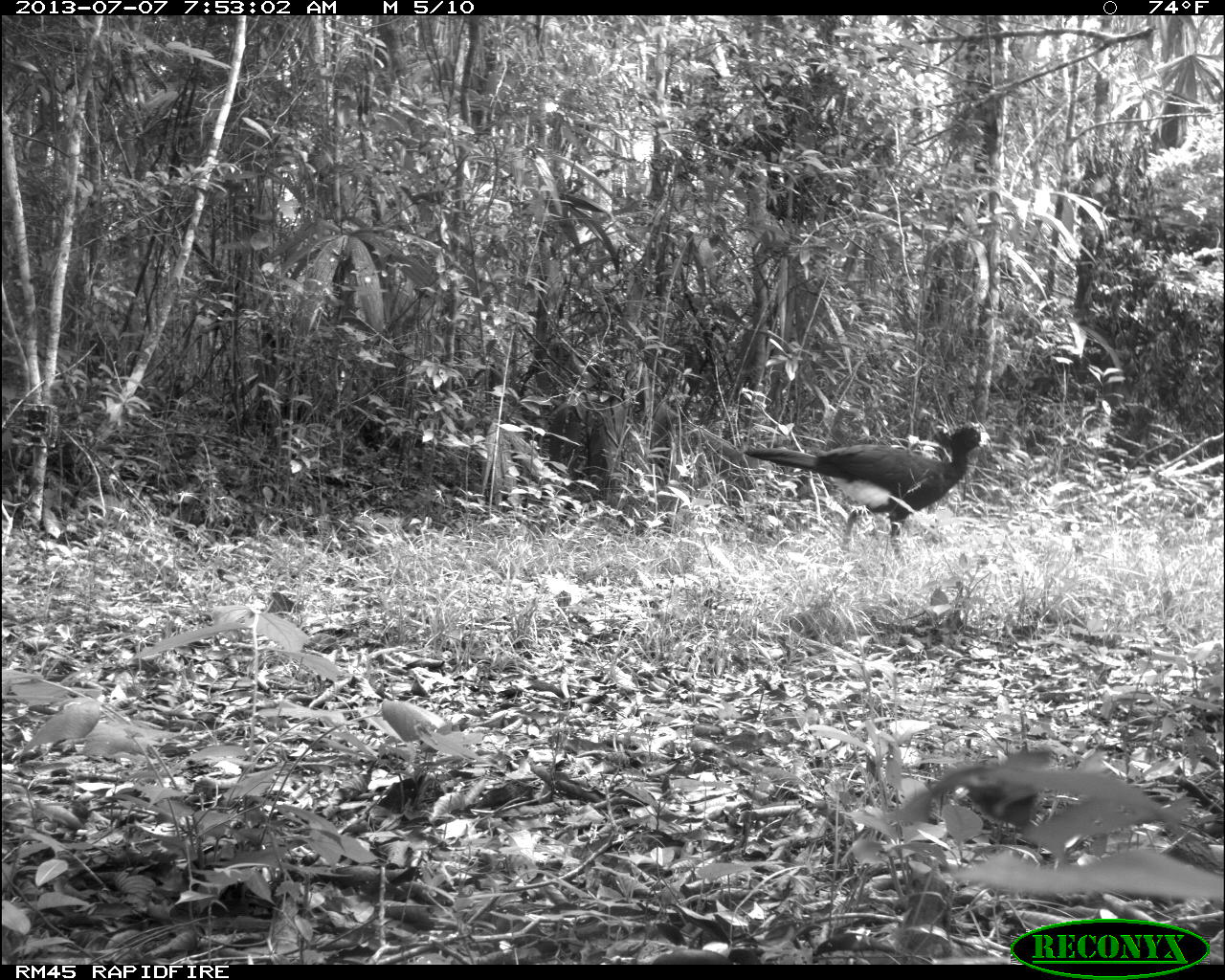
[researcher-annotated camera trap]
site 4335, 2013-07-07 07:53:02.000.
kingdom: Animalia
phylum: Chordata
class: Aves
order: Galliformes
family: Cracidae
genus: Crax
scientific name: Crax rubra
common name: great curassow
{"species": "Crax rubra (great curassow)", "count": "1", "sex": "male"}